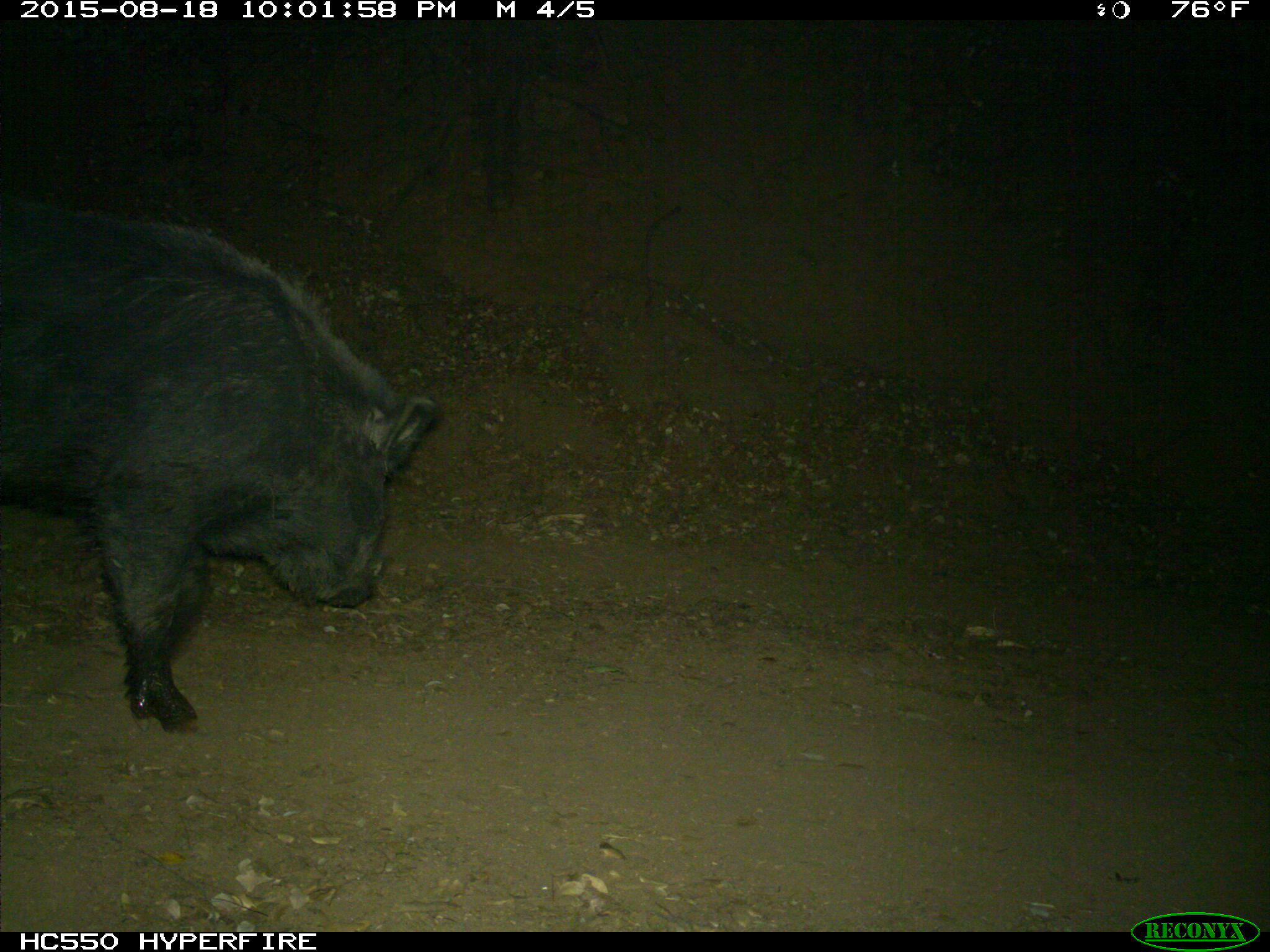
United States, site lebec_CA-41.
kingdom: Animalia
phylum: Chordata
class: Mammalia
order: Artiodactyla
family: Suidae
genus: Sus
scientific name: Sus scrofa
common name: wild boar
Sus scrofa (wild boar).